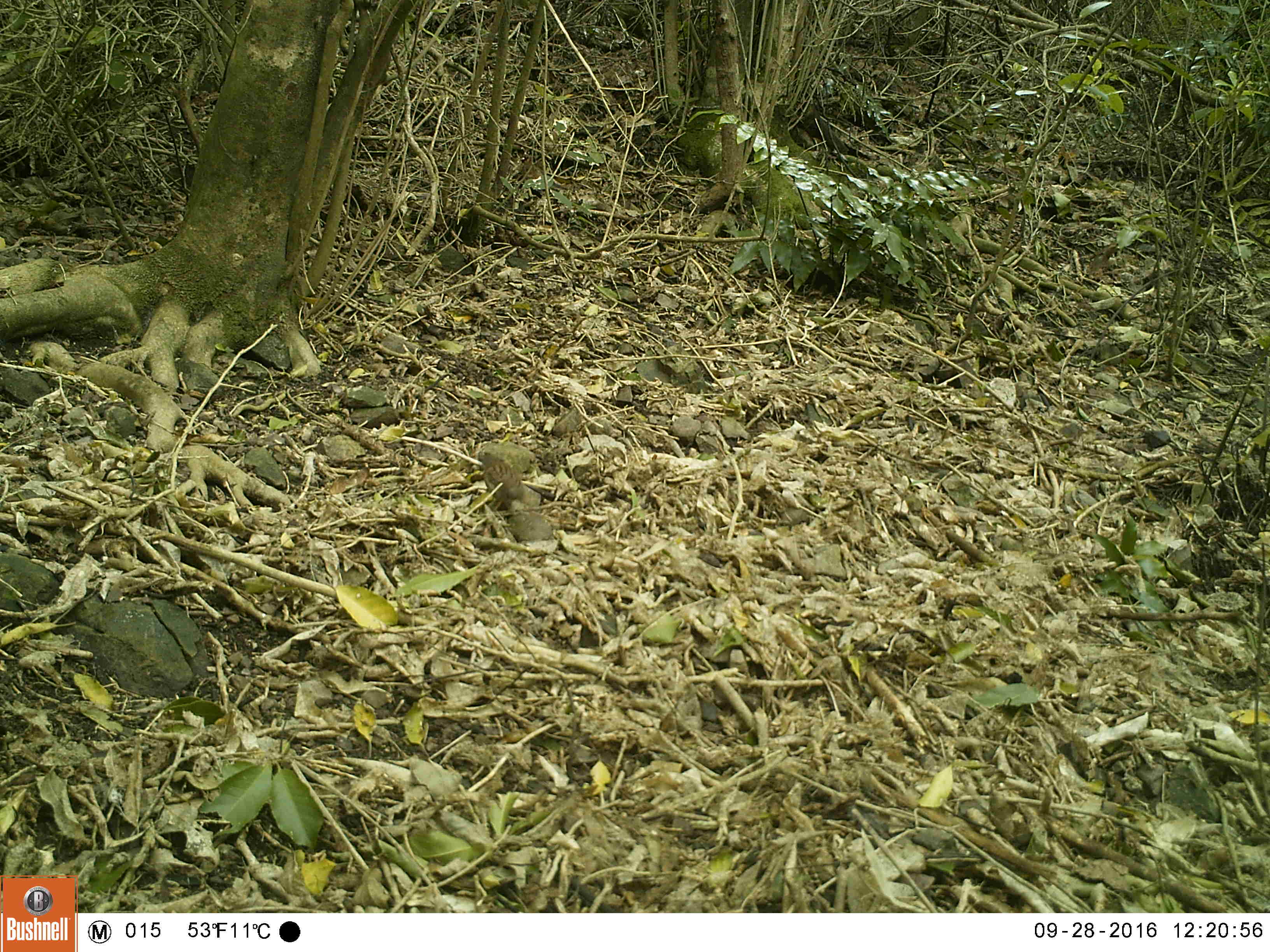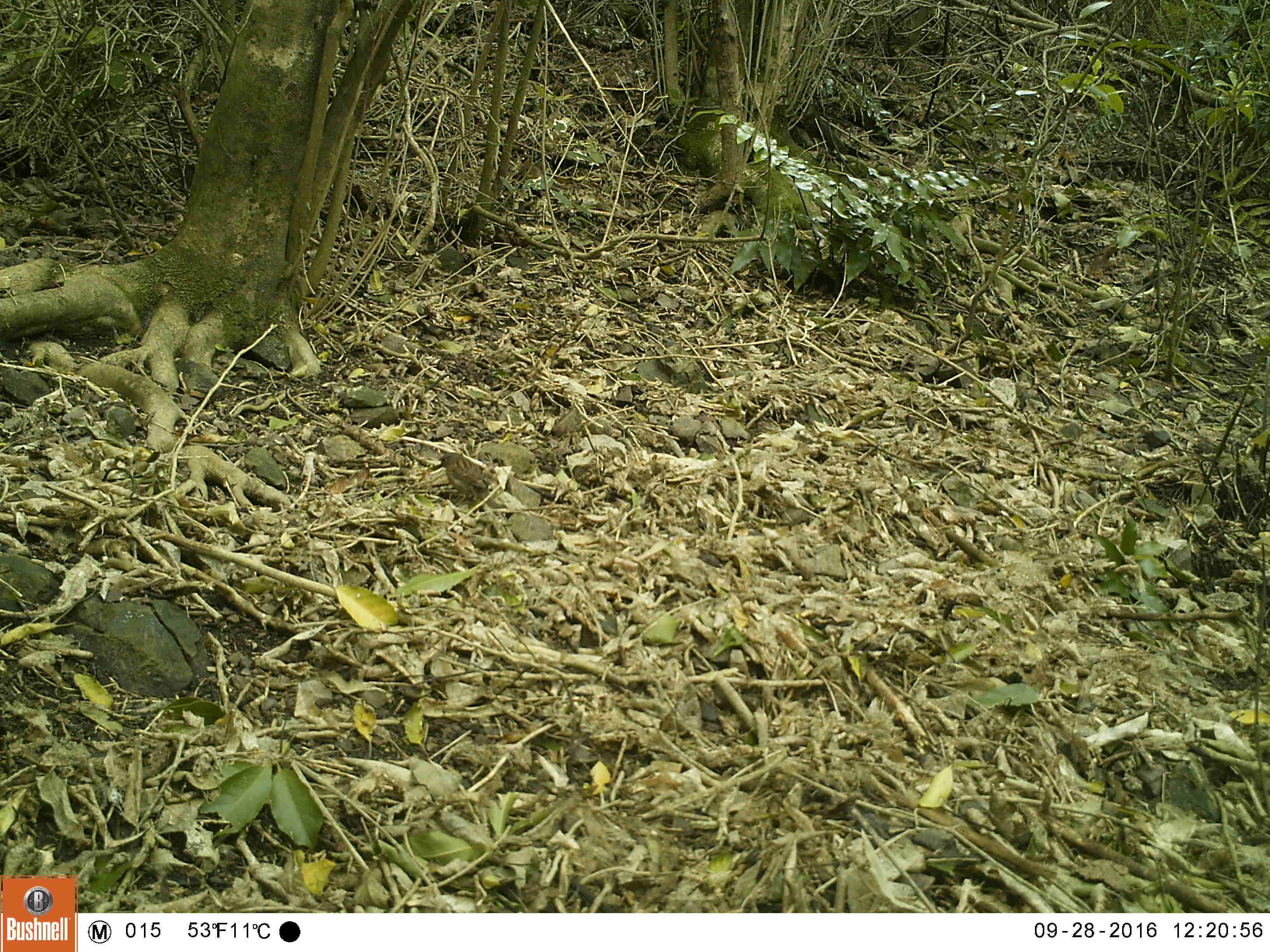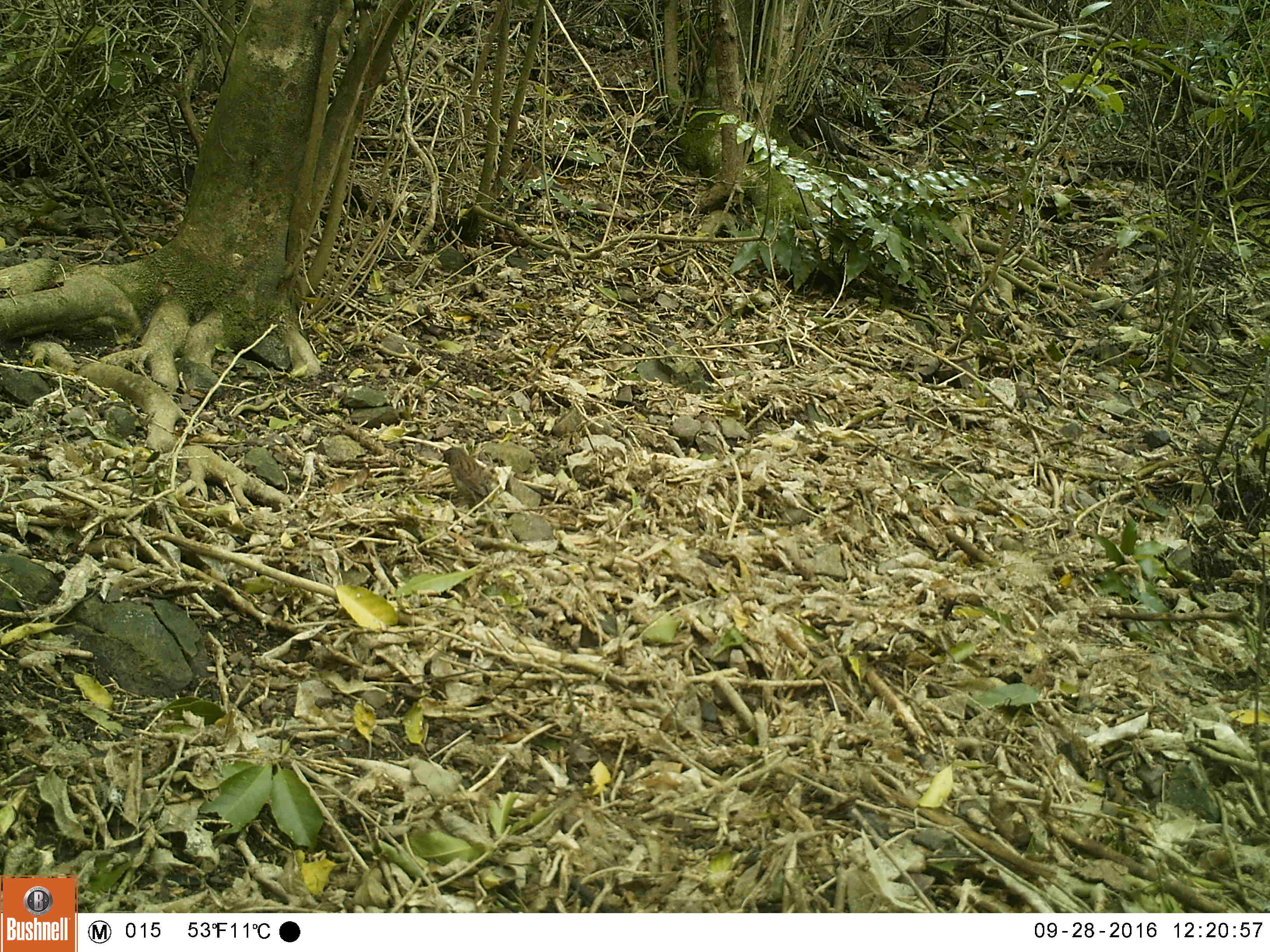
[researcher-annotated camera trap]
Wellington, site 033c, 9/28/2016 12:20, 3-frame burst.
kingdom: Animalia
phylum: Chordata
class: Aves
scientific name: Aves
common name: bird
Bird (Aves).